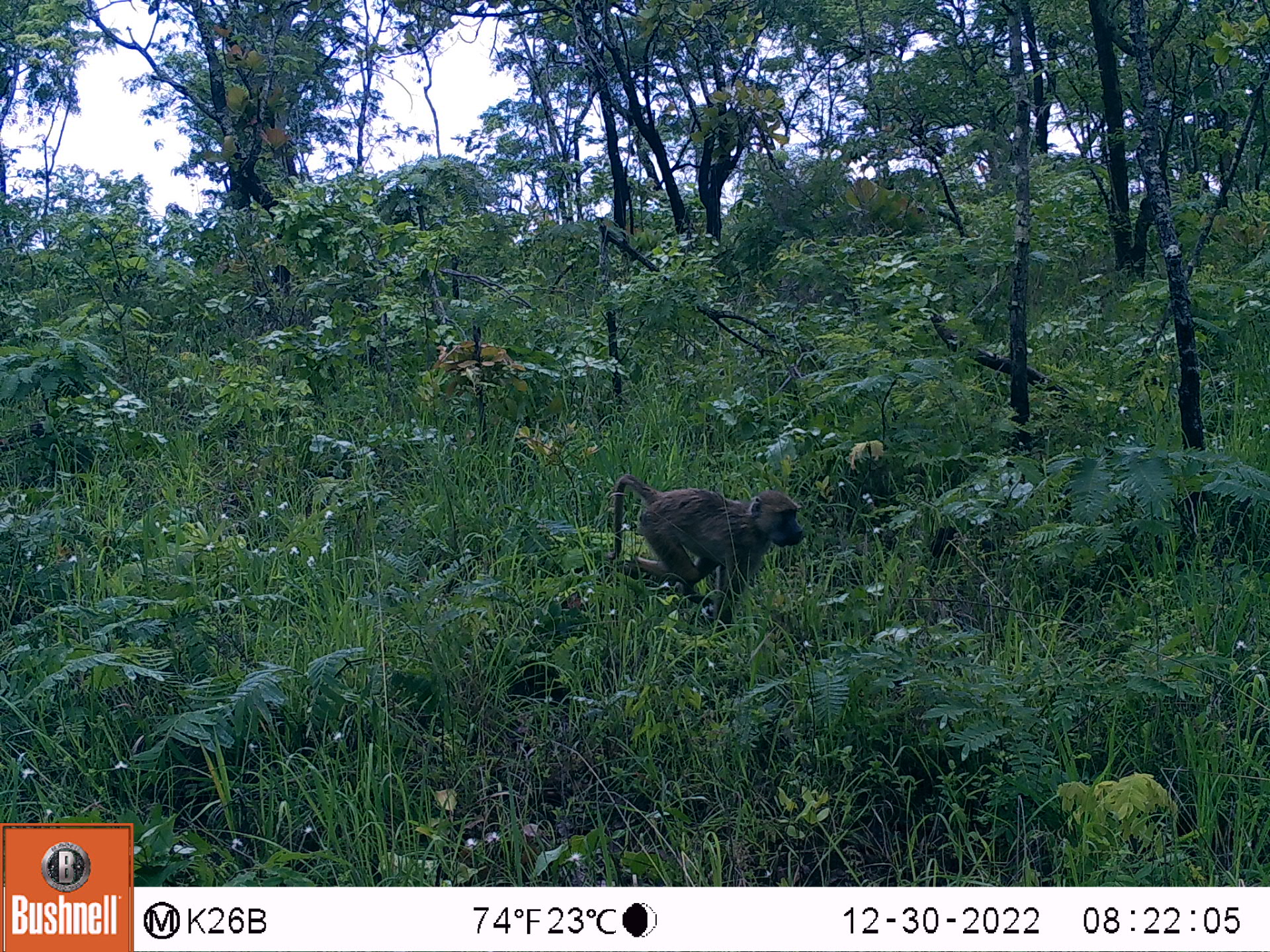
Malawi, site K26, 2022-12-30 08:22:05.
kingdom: Animalia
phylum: Chordata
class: Mammalia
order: Primates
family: Cercopithecidae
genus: Papio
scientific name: Papio cynocephalus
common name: yellow baboon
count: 1